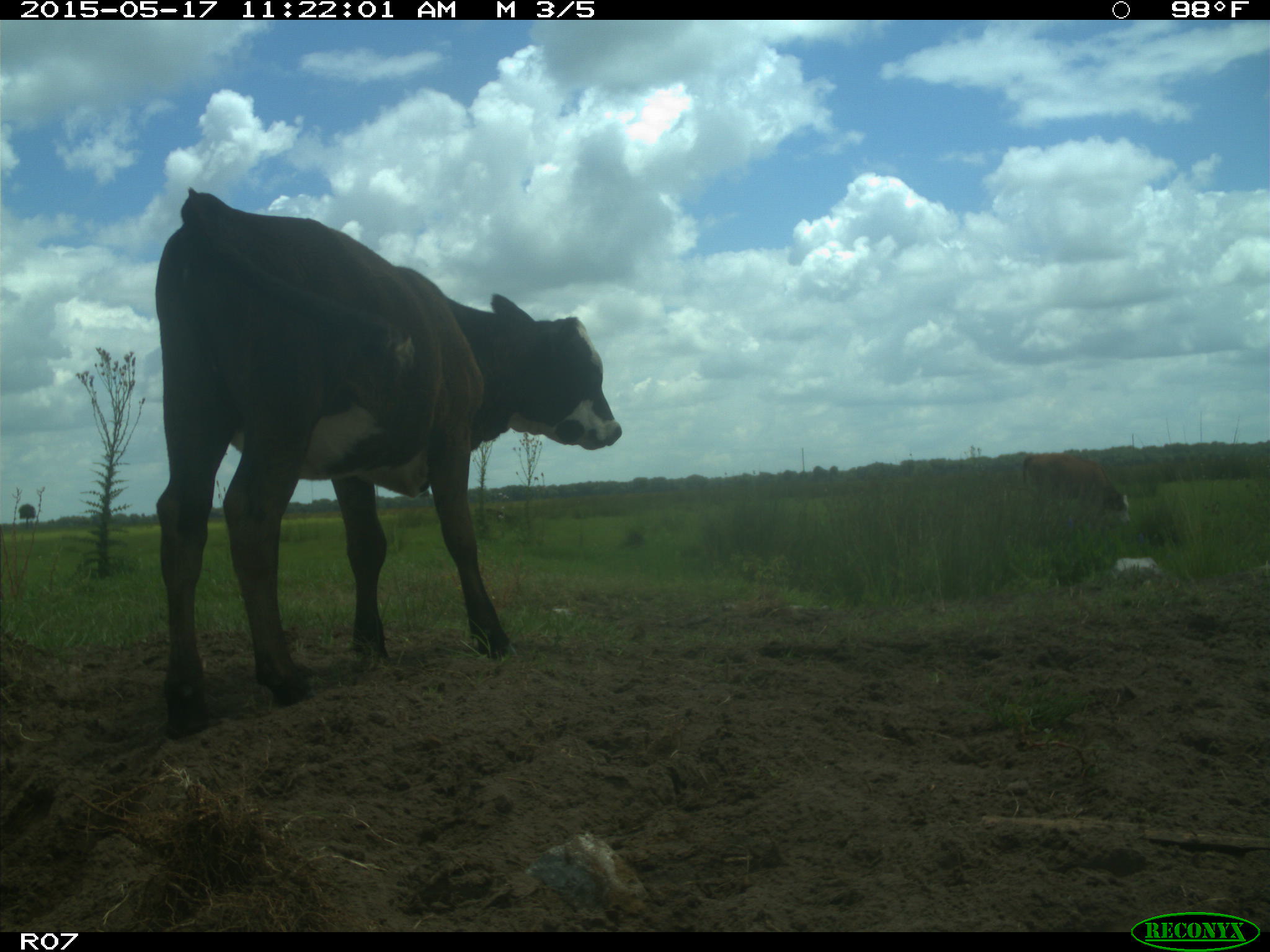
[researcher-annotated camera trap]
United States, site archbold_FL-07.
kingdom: Animalia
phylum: Chordata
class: Mammalia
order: Artiodactyla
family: Bovidae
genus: Bos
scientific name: Bos taurus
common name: domestic cow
Bos taurus (domestic cow).